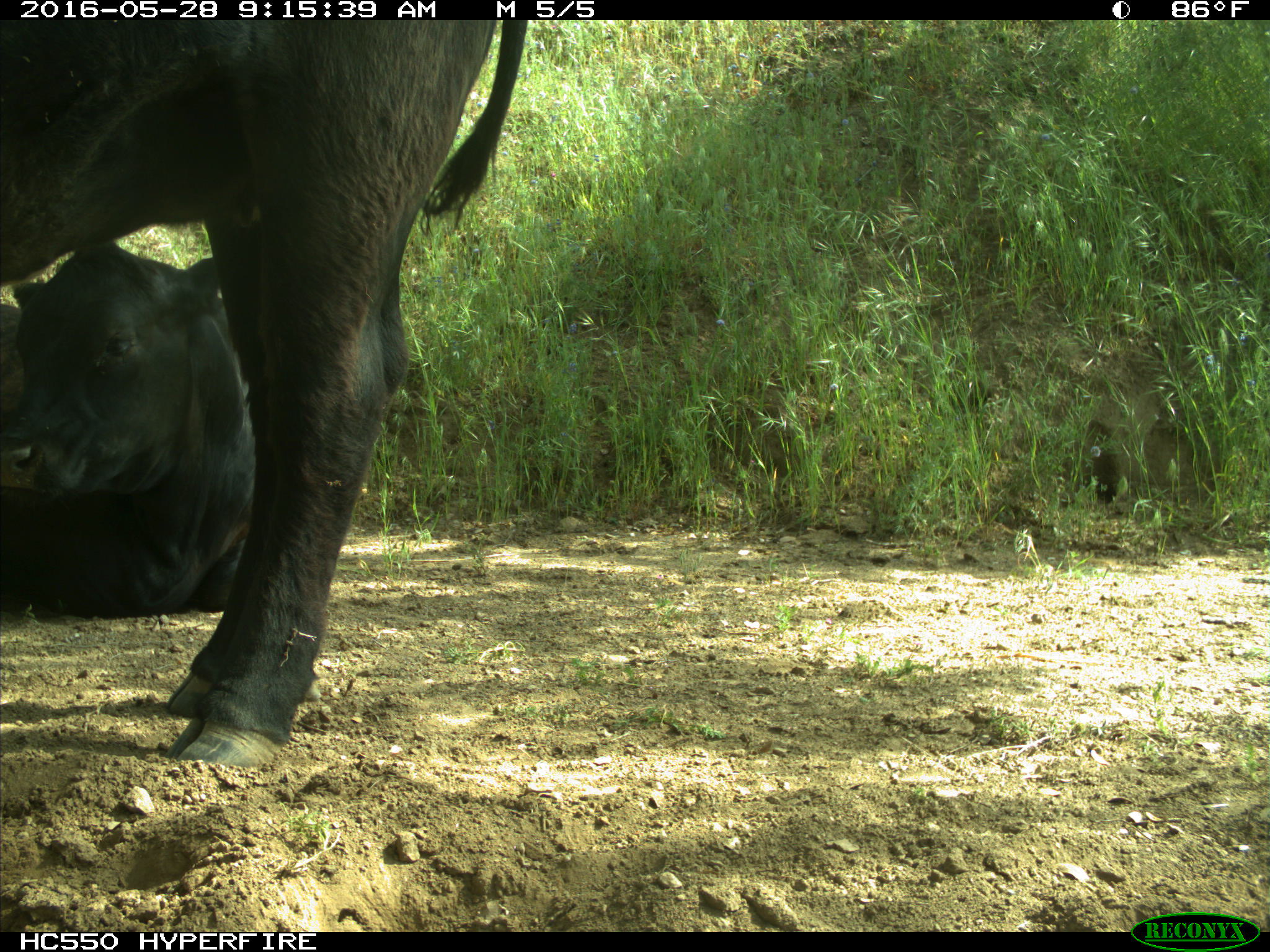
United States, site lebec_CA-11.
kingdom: Animalia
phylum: Chordata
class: Mammalia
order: Artiodactyla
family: Bovidae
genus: Bos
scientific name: Bos taurus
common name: domestic cow